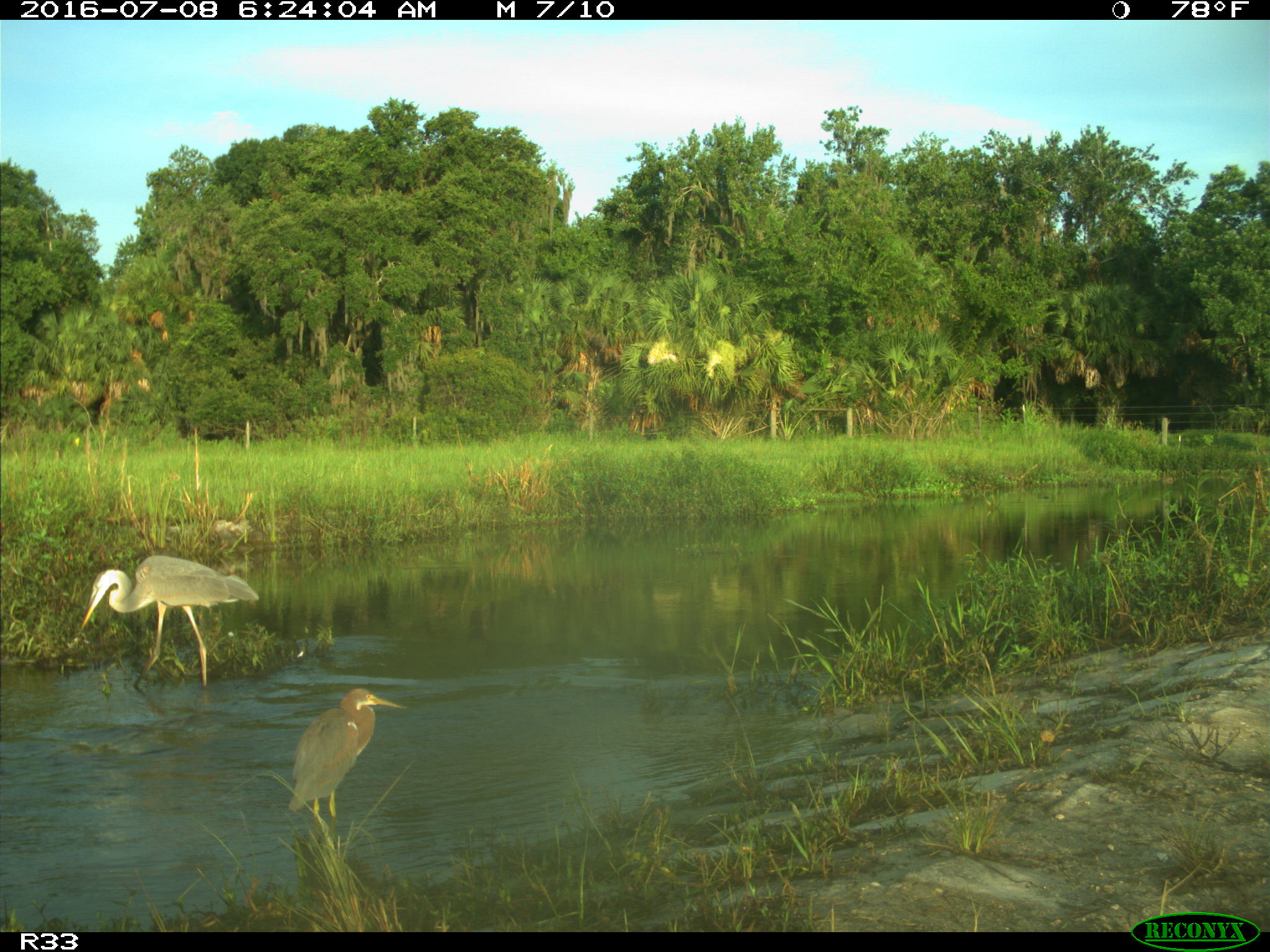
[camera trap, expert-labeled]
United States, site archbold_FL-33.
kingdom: Animalia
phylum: Chordata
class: Aves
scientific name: Aves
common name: birds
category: unidentified bird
Unidentified bird (birds) (Aves).